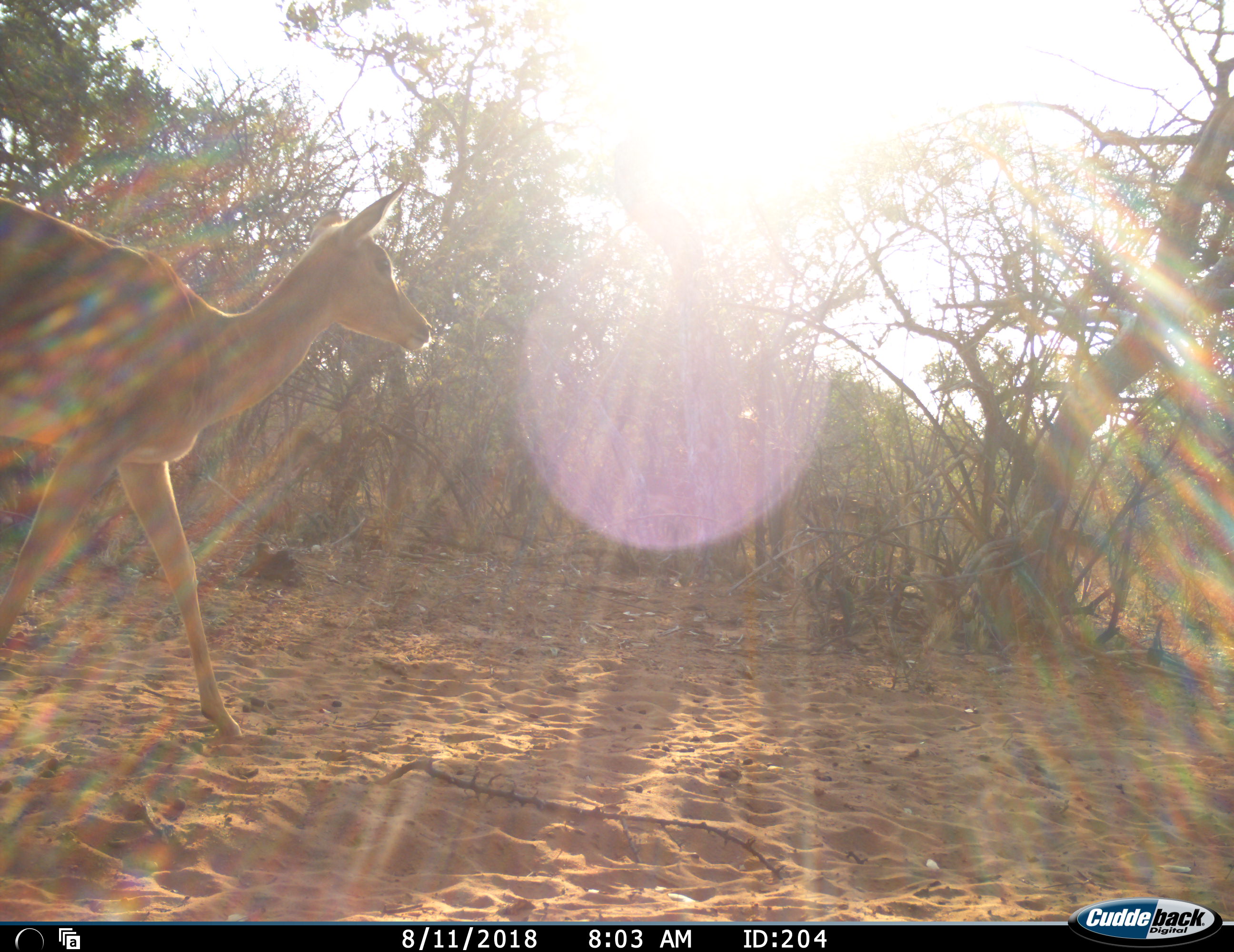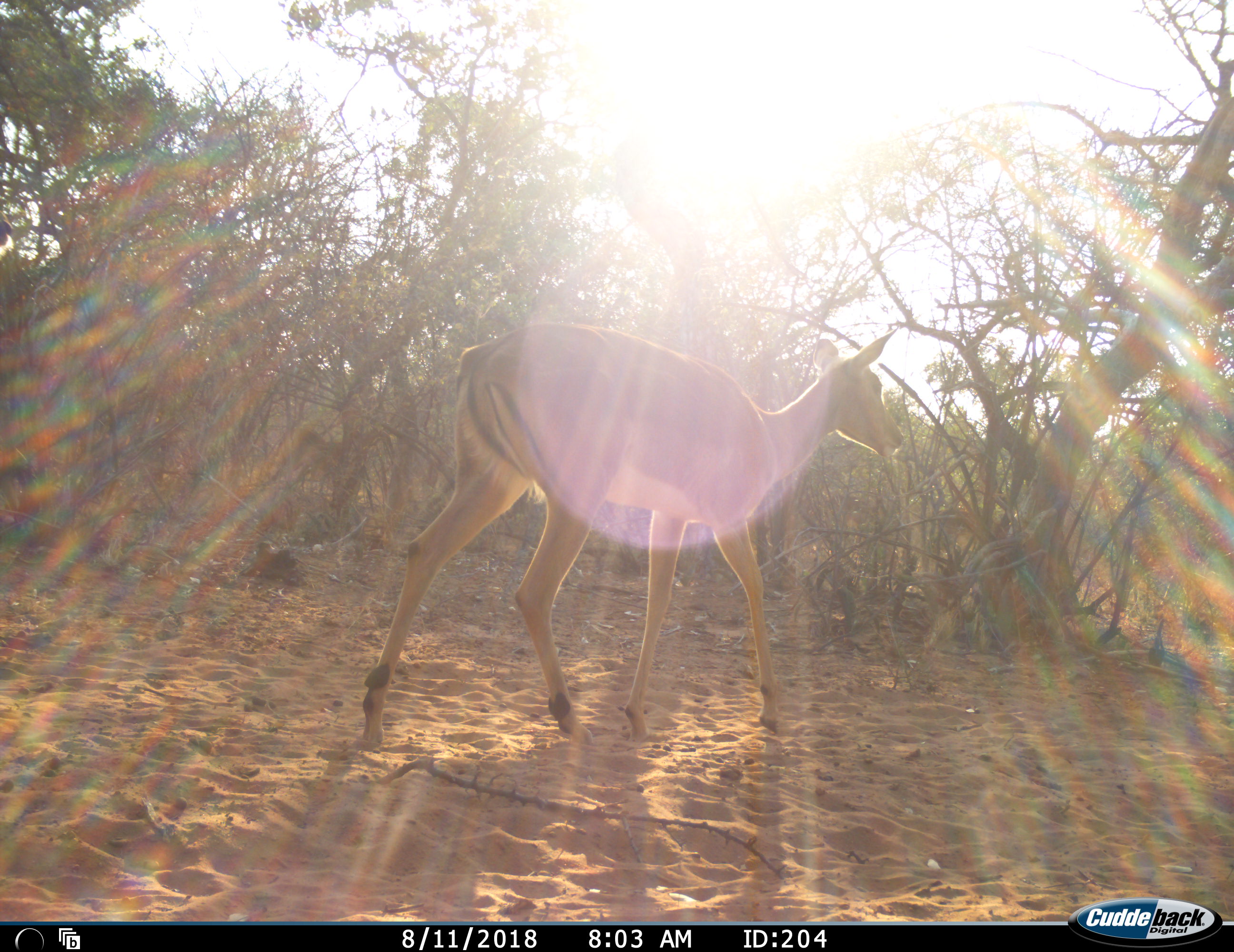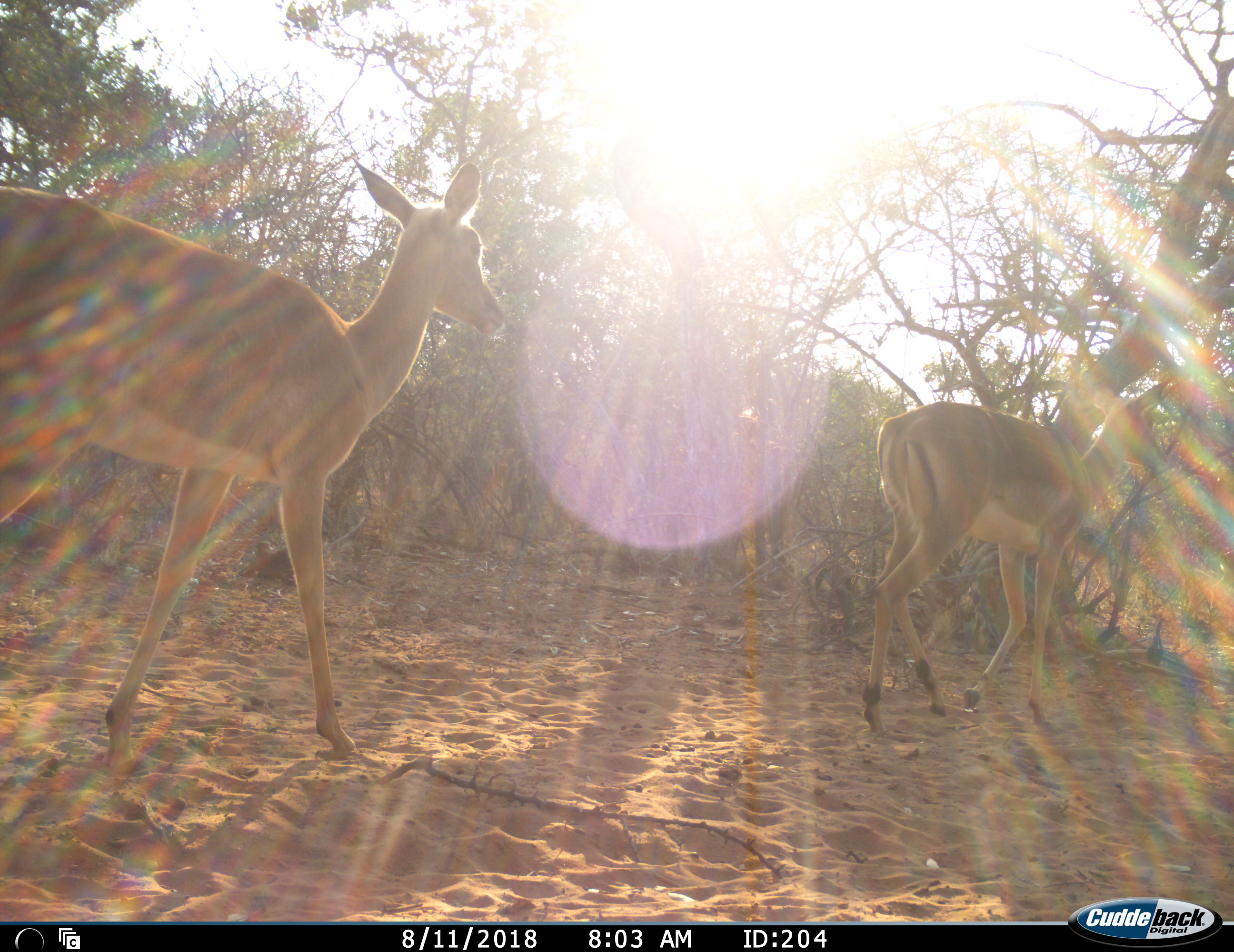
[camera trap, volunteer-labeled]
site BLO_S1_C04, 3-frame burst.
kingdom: Animalia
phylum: Chordata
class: Mammalia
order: Artiodactyla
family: Bovidae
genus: Aepyceros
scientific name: Aepyceros melampus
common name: impala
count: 2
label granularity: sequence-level